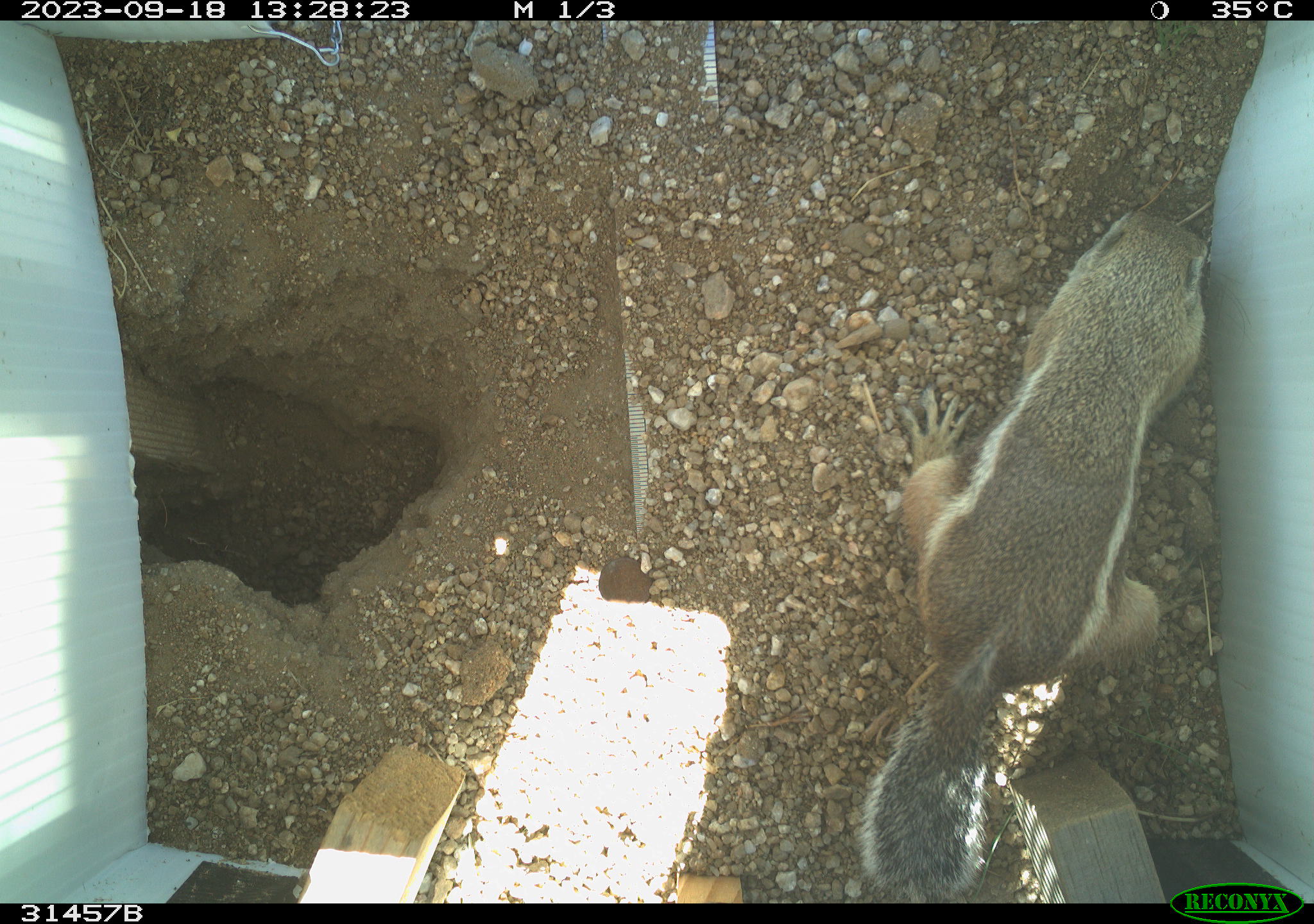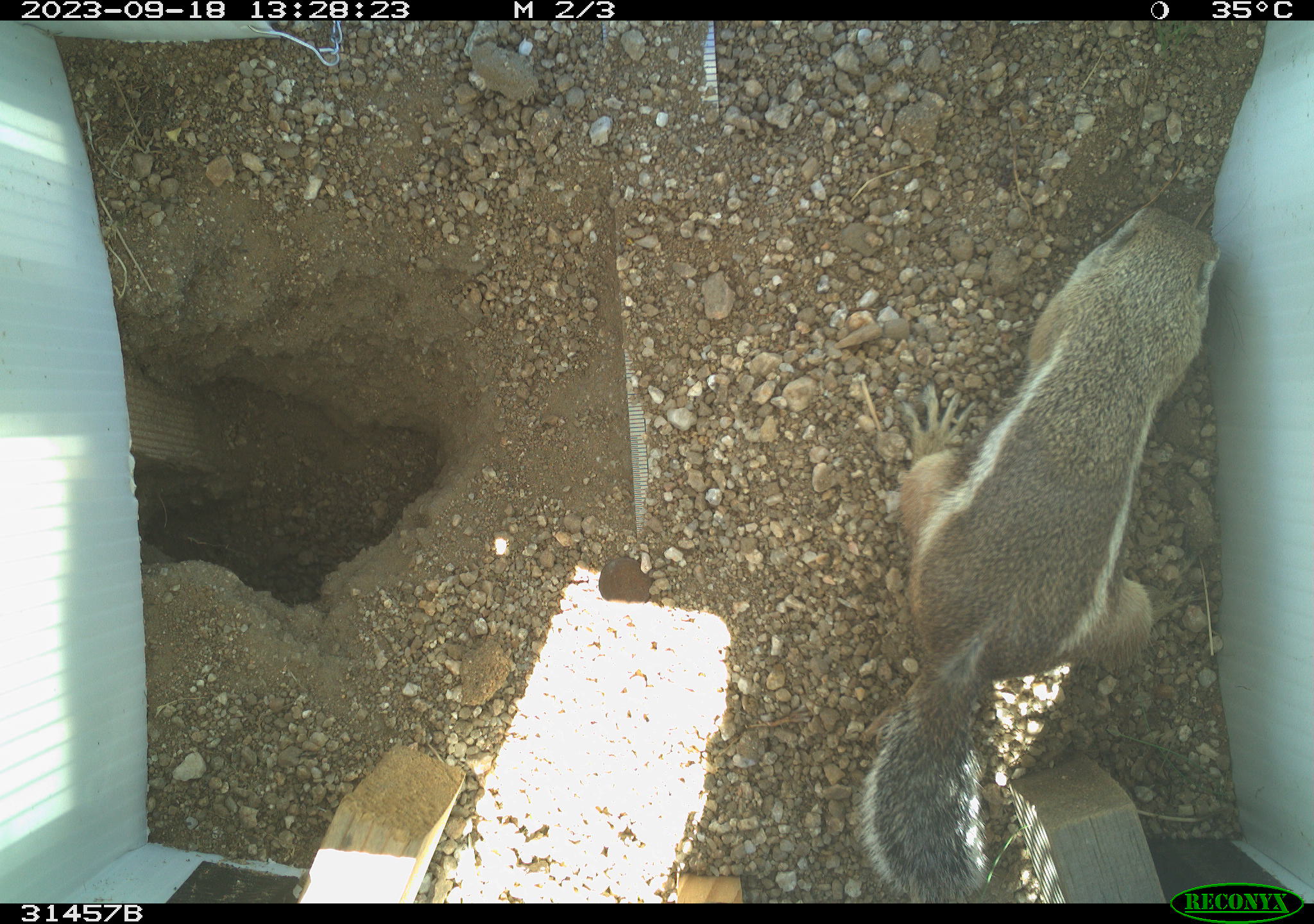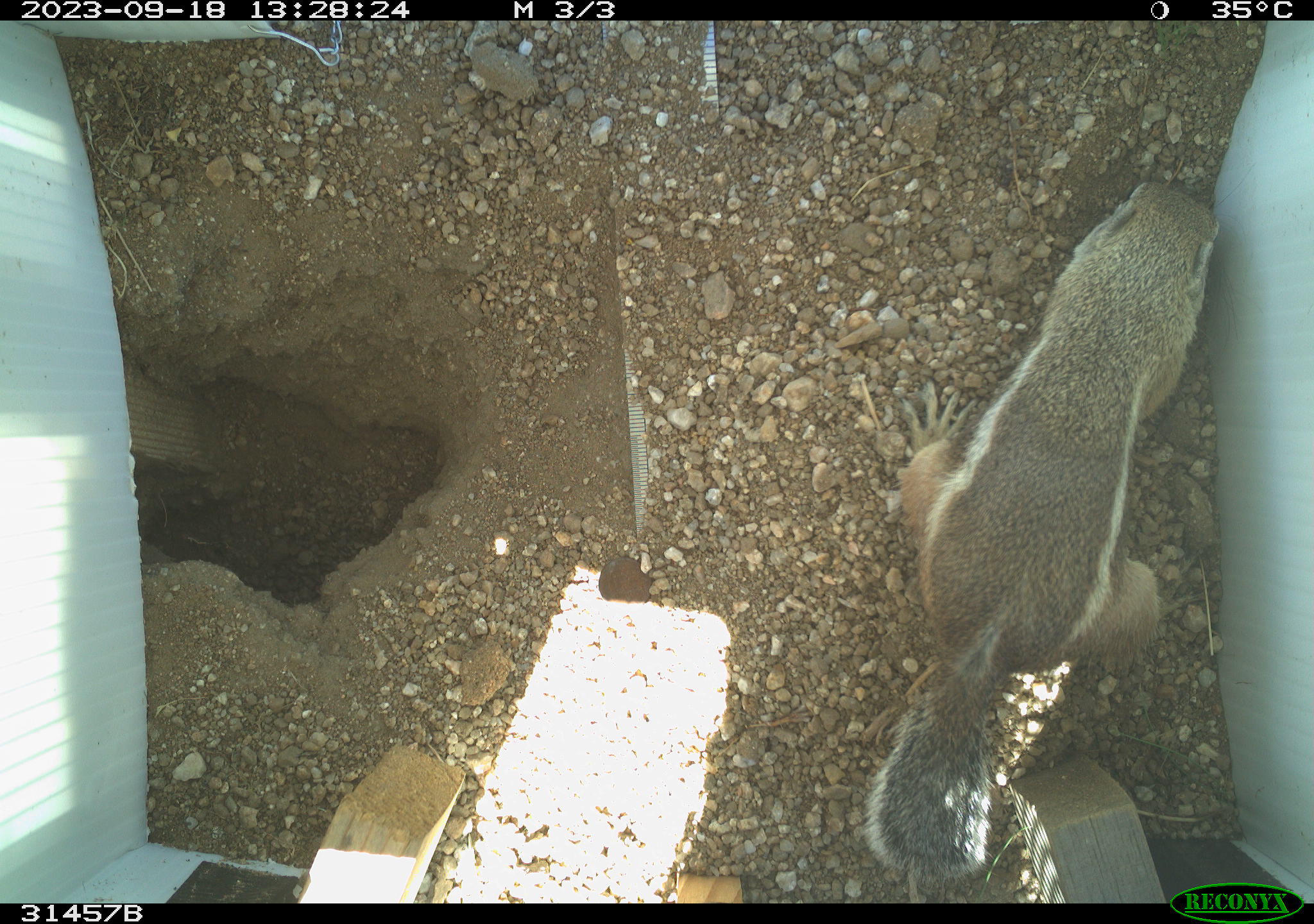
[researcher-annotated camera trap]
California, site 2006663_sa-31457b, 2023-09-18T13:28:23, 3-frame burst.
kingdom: Animalia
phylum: Chordata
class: Mammalia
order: Rodentia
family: Sciuridae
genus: Ammospermophilus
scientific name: Ammospermophilus leucurus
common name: white-tailed antelope squirrel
White-tailed antelope squirrel (Ammospermophilus leucurus).